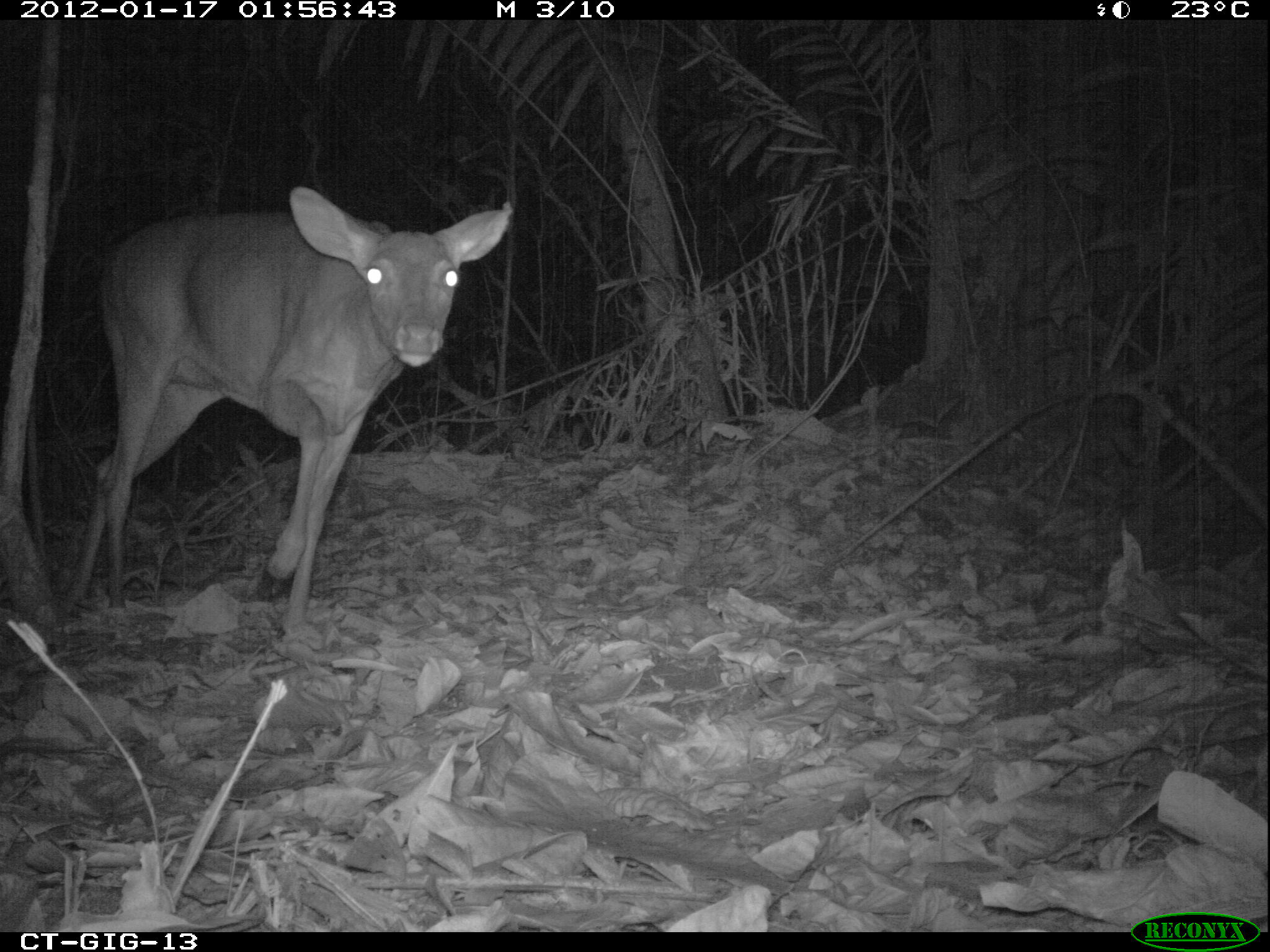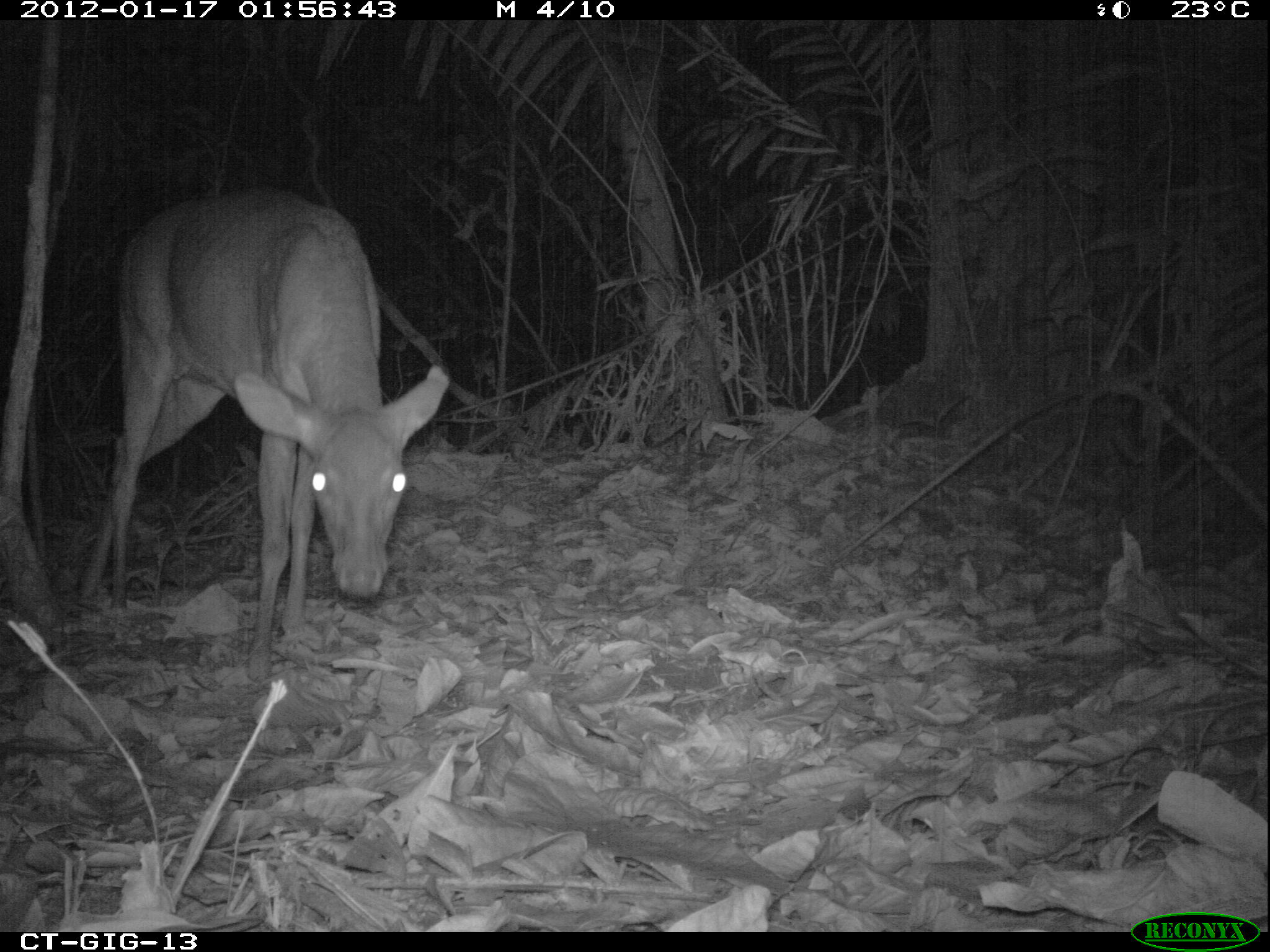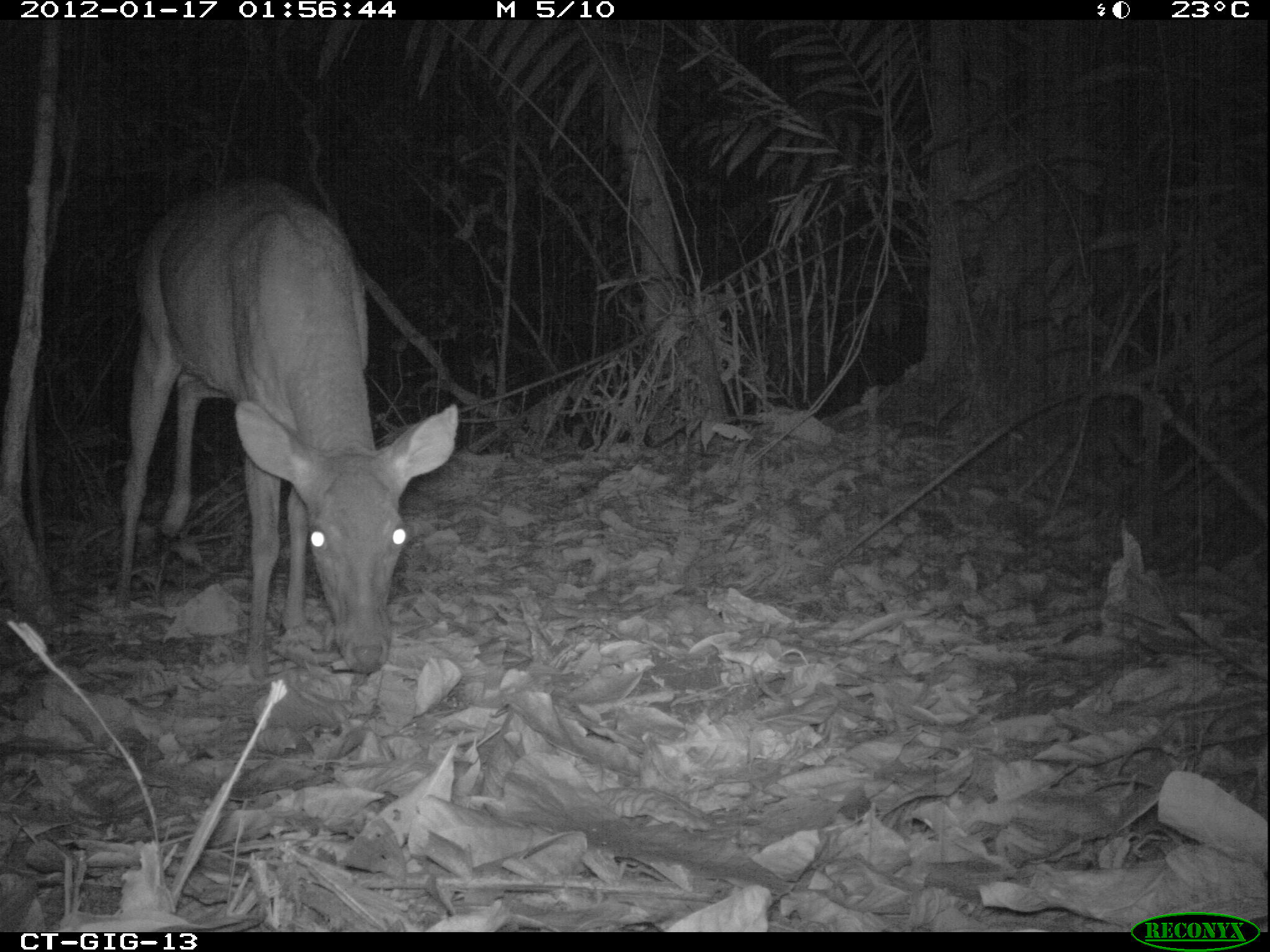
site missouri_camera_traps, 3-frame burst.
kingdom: Animalia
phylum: Chordata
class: Mammalia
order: Artiodactyla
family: Cervidae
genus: Odocoileus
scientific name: Odocoileus virginianus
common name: white-tailed deer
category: white tailed deer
White tailed deer (white-tailed deer) (Odocoileus virginianus). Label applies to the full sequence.